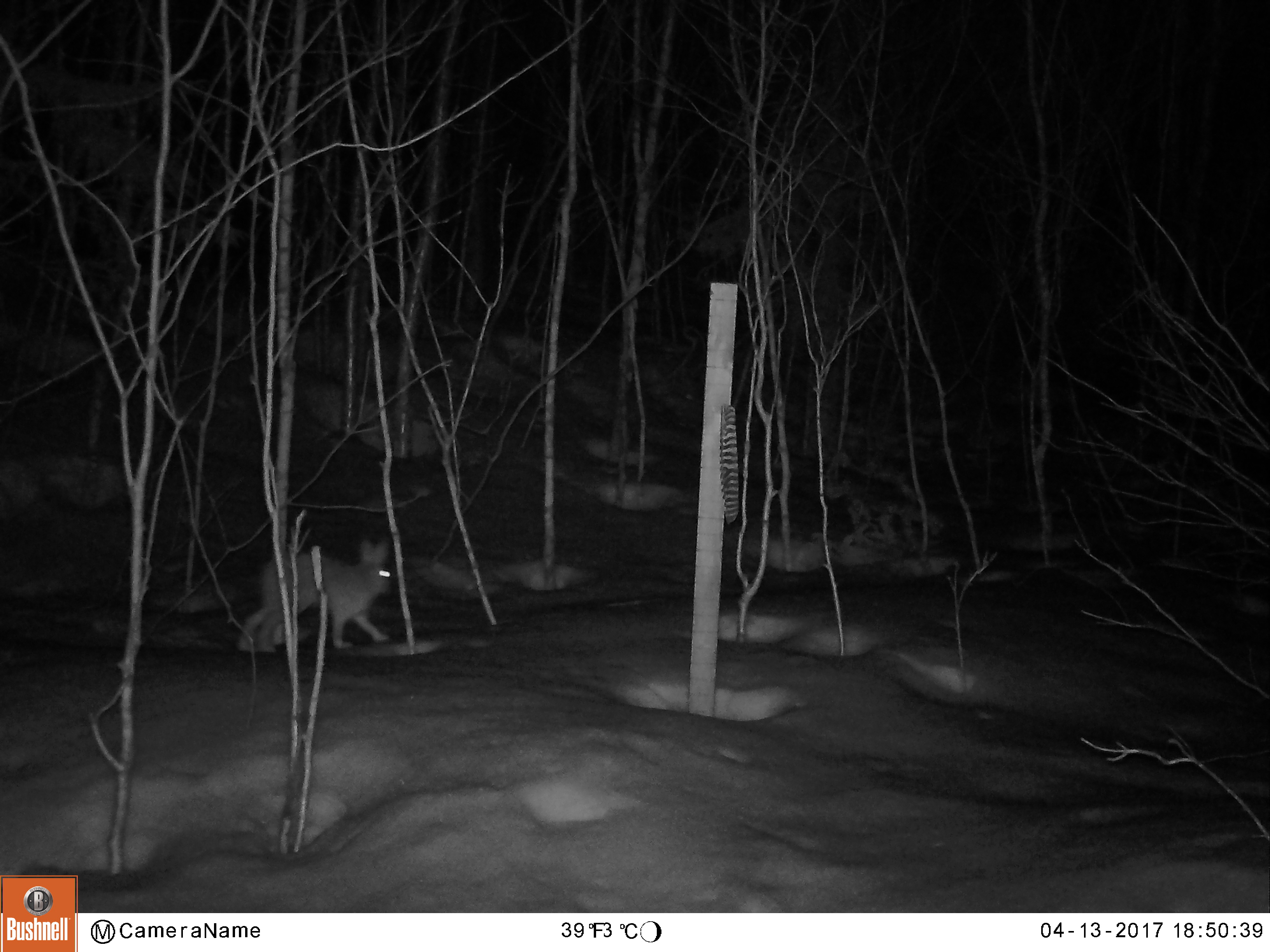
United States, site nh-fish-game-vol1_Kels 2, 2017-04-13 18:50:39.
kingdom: Animalia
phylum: Chordata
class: Mammalia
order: Lagomorpha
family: Leporidae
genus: Lepus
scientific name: Lepus americanus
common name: snowshoe hare